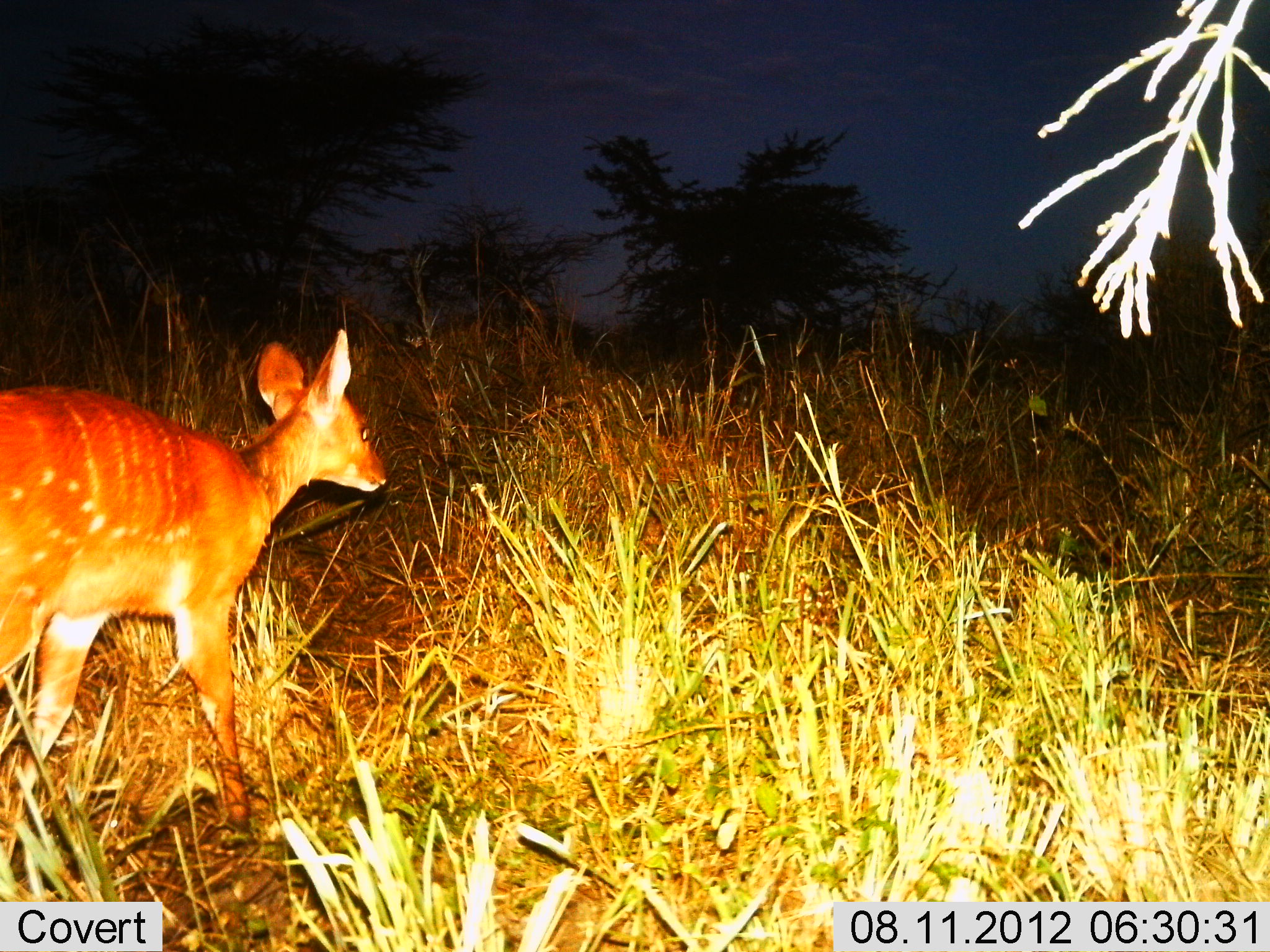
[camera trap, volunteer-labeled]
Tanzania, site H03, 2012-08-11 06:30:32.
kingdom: Animalia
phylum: Chordata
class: Mammalia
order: Artiodactyla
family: Bovidae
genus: Tragelaphus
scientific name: Tragelaphus scriptus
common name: bushbuck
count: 1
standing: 10%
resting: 0%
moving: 90%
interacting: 0%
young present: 10%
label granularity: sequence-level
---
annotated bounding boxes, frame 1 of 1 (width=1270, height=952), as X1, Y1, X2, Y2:
animal: 0, 330, 388, 839